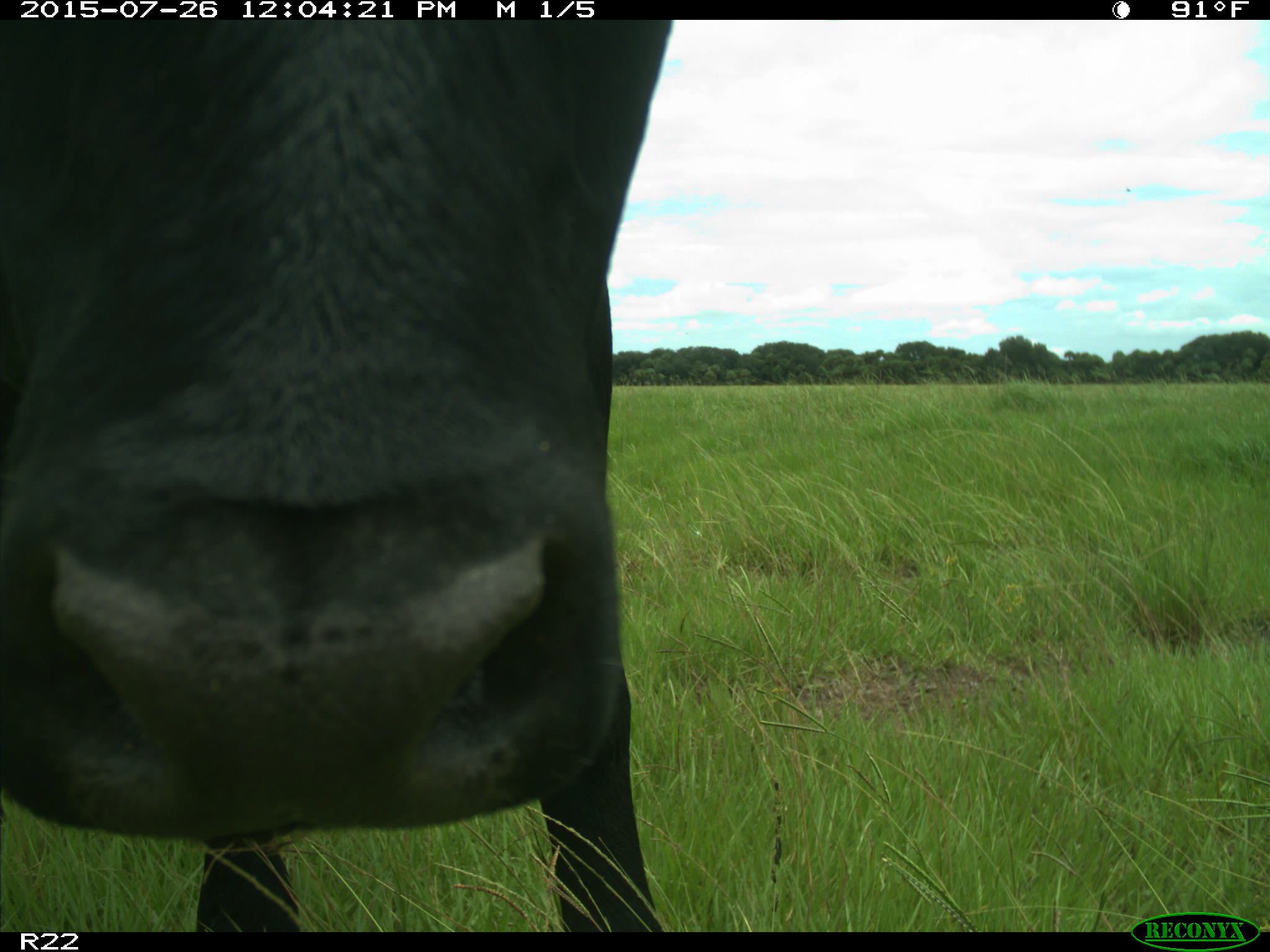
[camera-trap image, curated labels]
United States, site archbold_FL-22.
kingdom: Animalia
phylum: Chordata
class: Mammalia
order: Artiodactyla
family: Bovidae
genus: Bos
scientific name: Bos taurus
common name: domestic cow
Bos taurus (domestic cow).